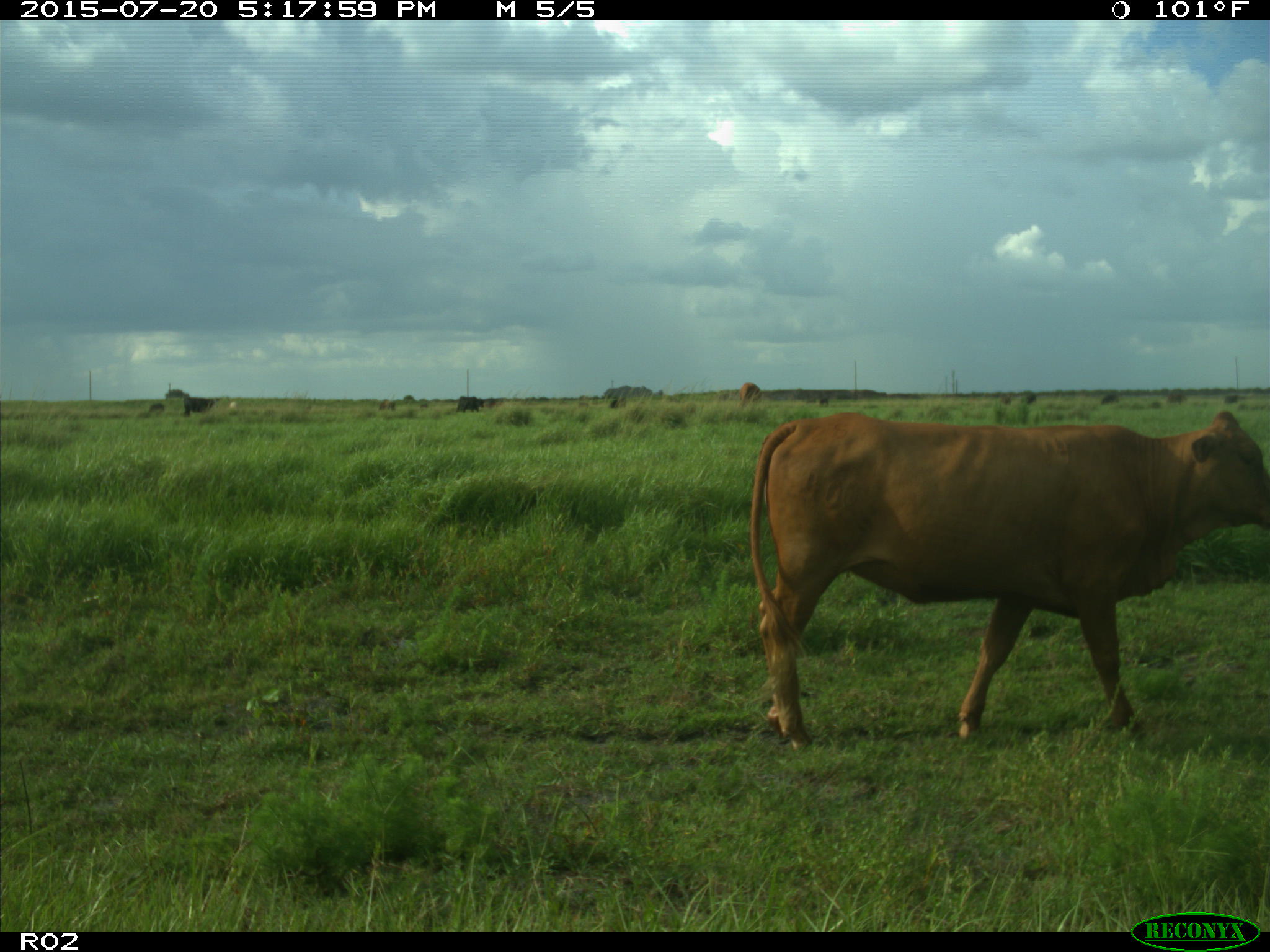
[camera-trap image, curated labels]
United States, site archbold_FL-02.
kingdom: Animalia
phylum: Chordata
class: Mammalia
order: Artiodactyla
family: Bovidae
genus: Bos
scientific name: Bos taurus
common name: domestic cow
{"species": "Bos taurus (domestic cow)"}